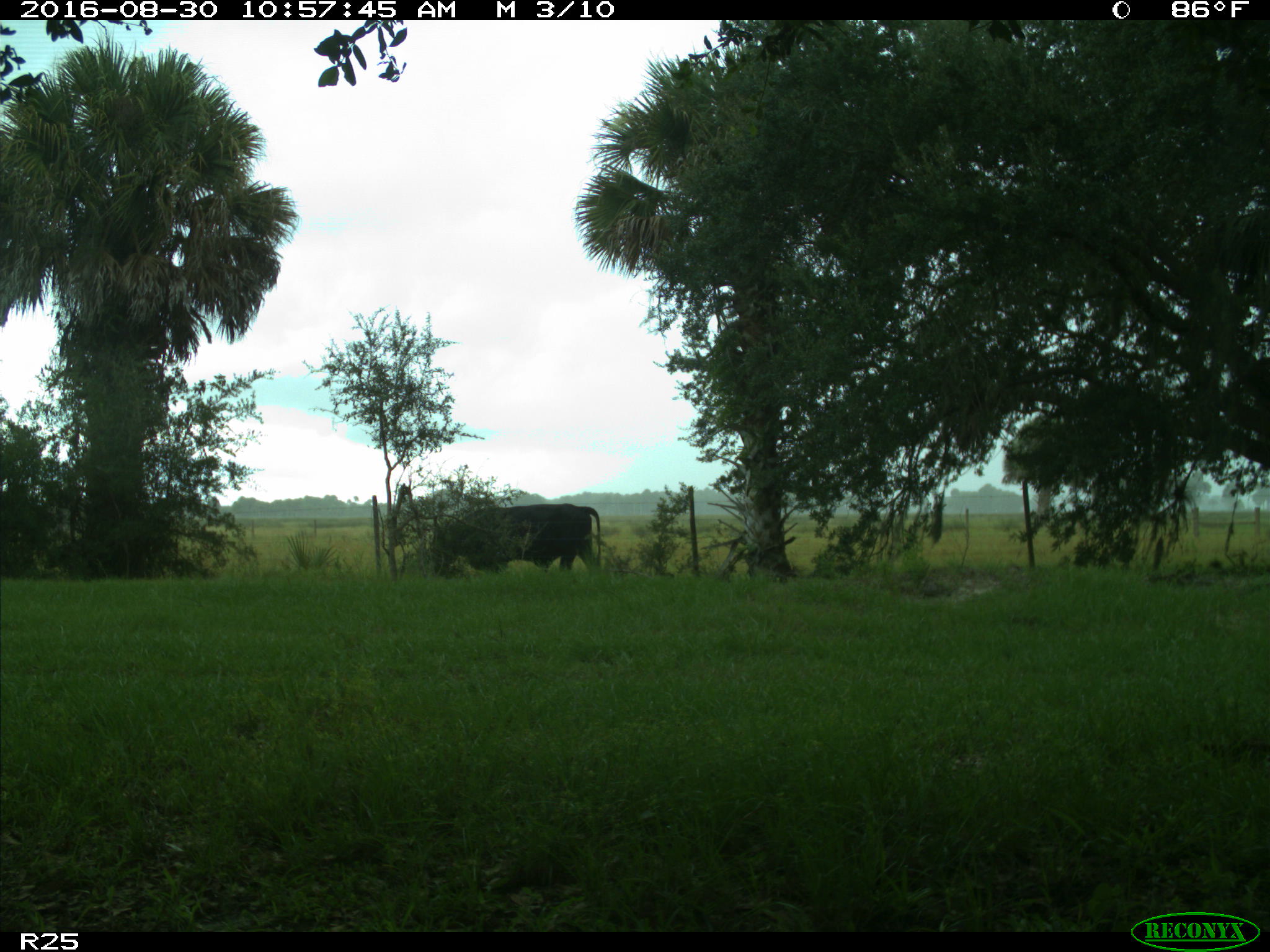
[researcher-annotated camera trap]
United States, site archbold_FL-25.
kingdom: Animalia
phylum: Chordata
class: Mammalia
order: Artiodactyla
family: Bovidae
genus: Bos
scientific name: Bos taurus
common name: domestic cow